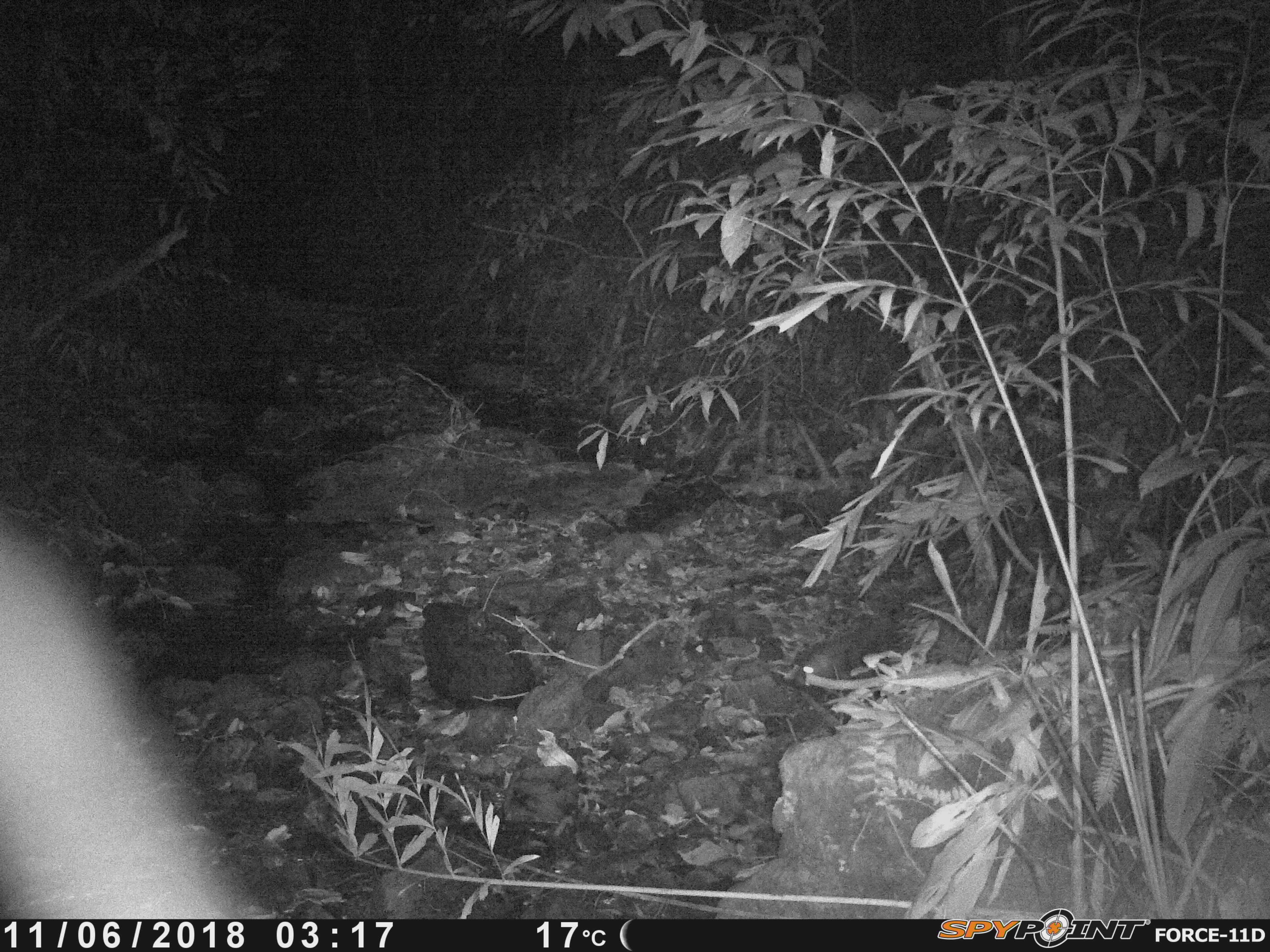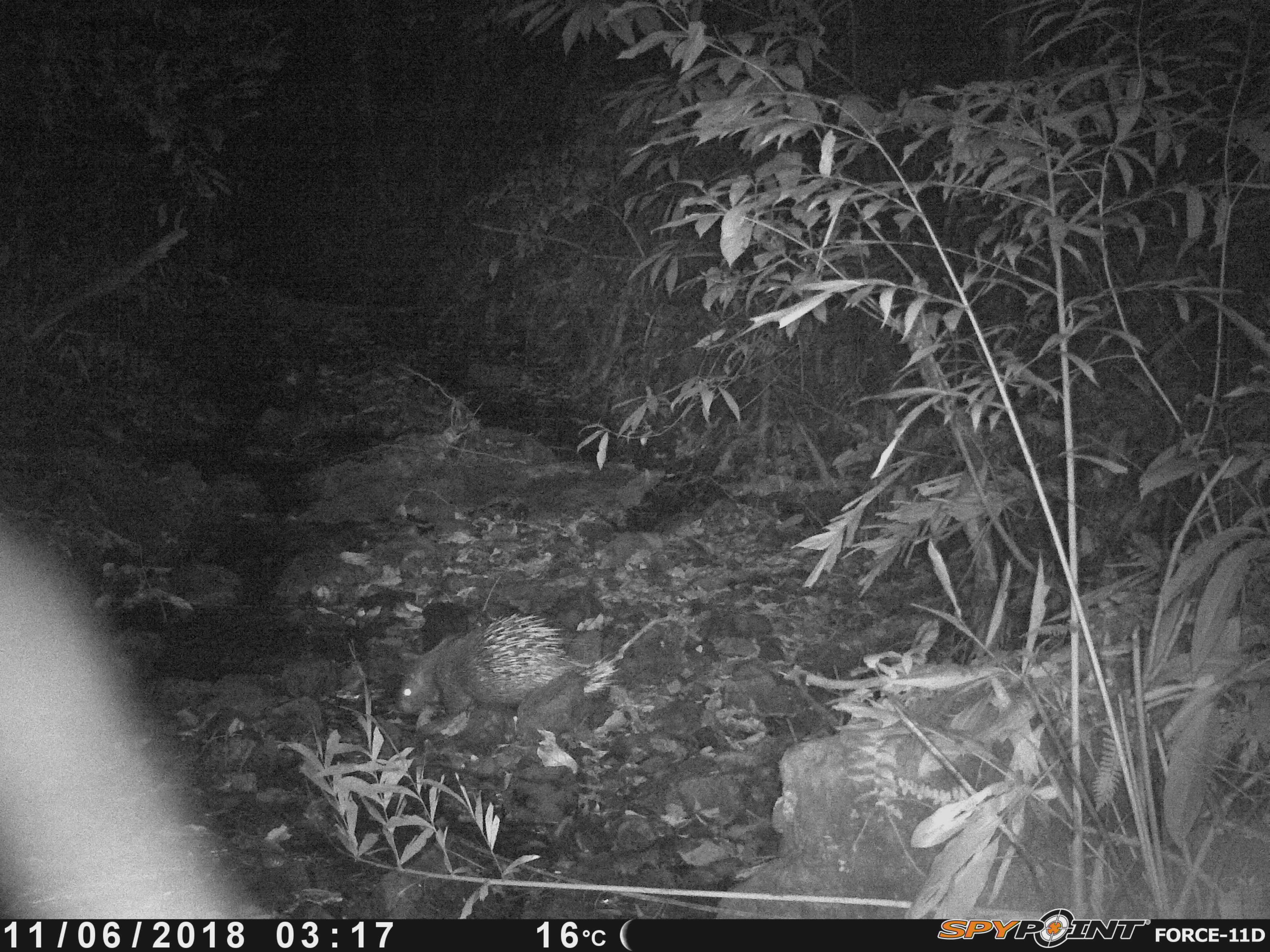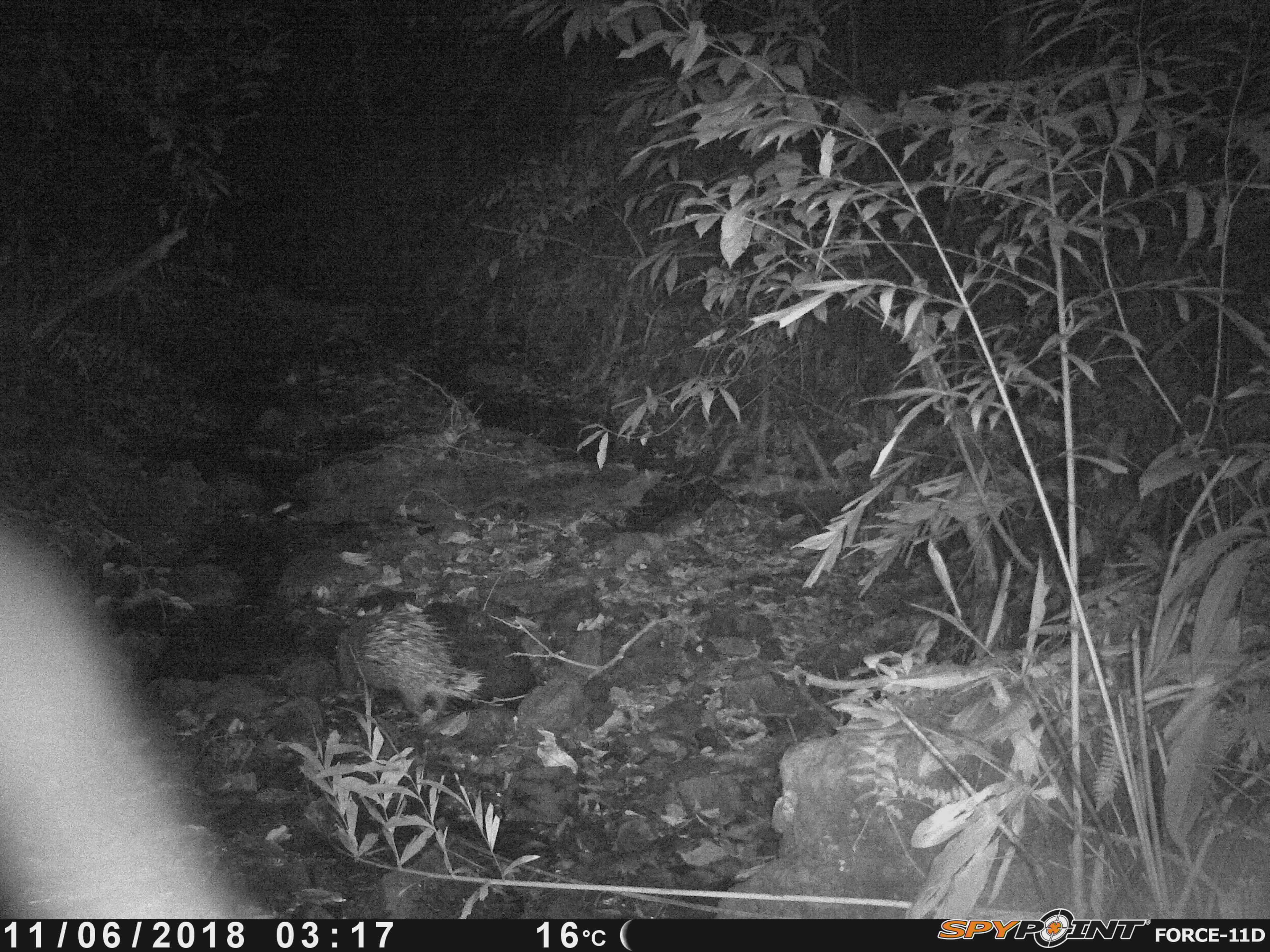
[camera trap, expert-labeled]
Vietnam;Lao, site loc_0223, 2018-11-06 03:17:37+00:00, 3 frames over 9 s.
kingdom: Animalia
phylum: Chordata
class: Mammalia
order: Rodentia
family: Hystricidae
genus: Hystrix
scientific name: Hystrix brachyura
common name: malayan porcupine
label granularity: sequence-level